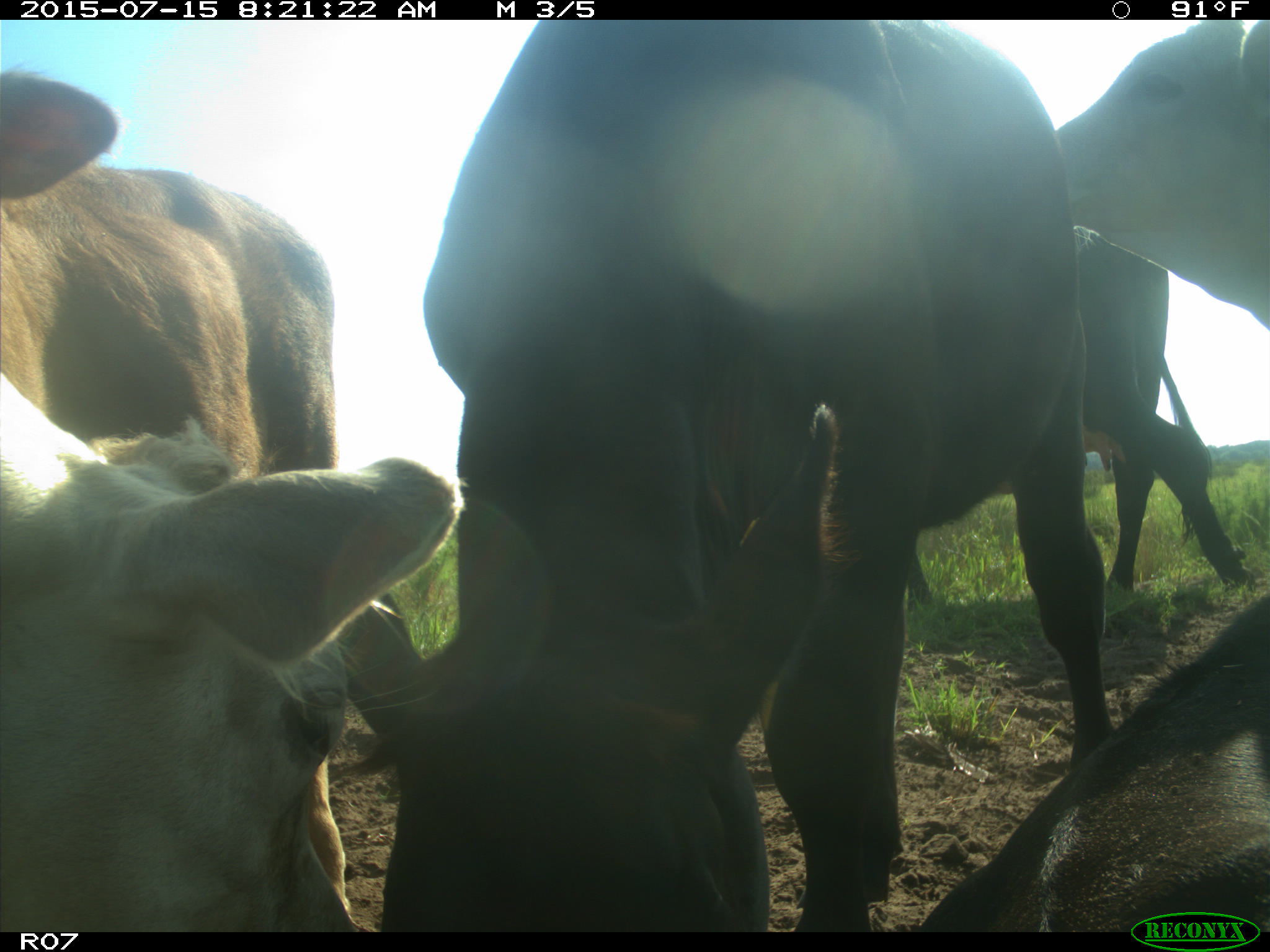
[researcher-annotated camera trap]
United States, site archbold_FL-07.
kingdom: Animalia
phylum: Chordata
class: Mammalia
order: Artiodactyla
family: Bovidae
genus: Bos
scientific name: Bos taurus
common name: domestic cow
Bos taurus (domestic cow).